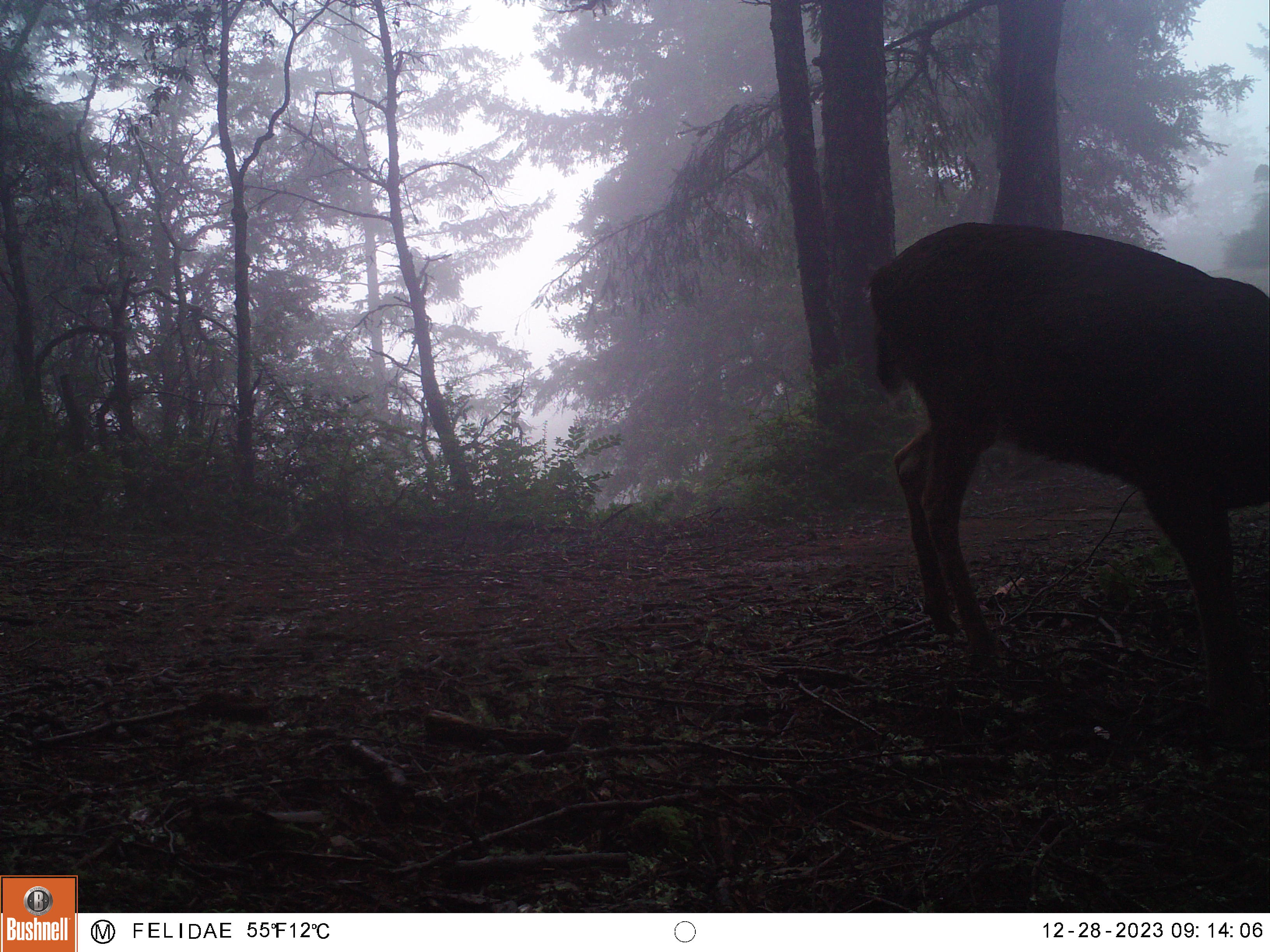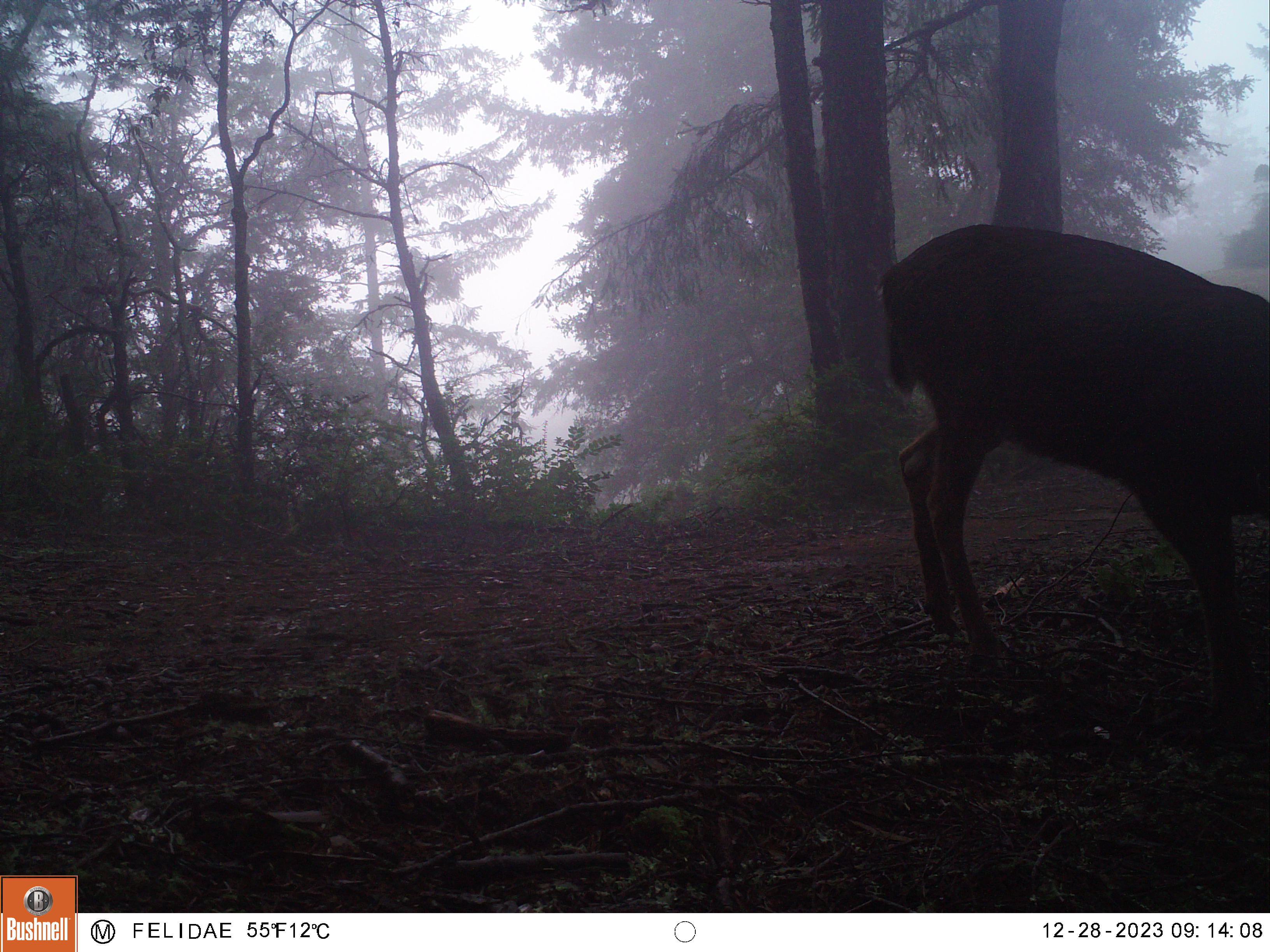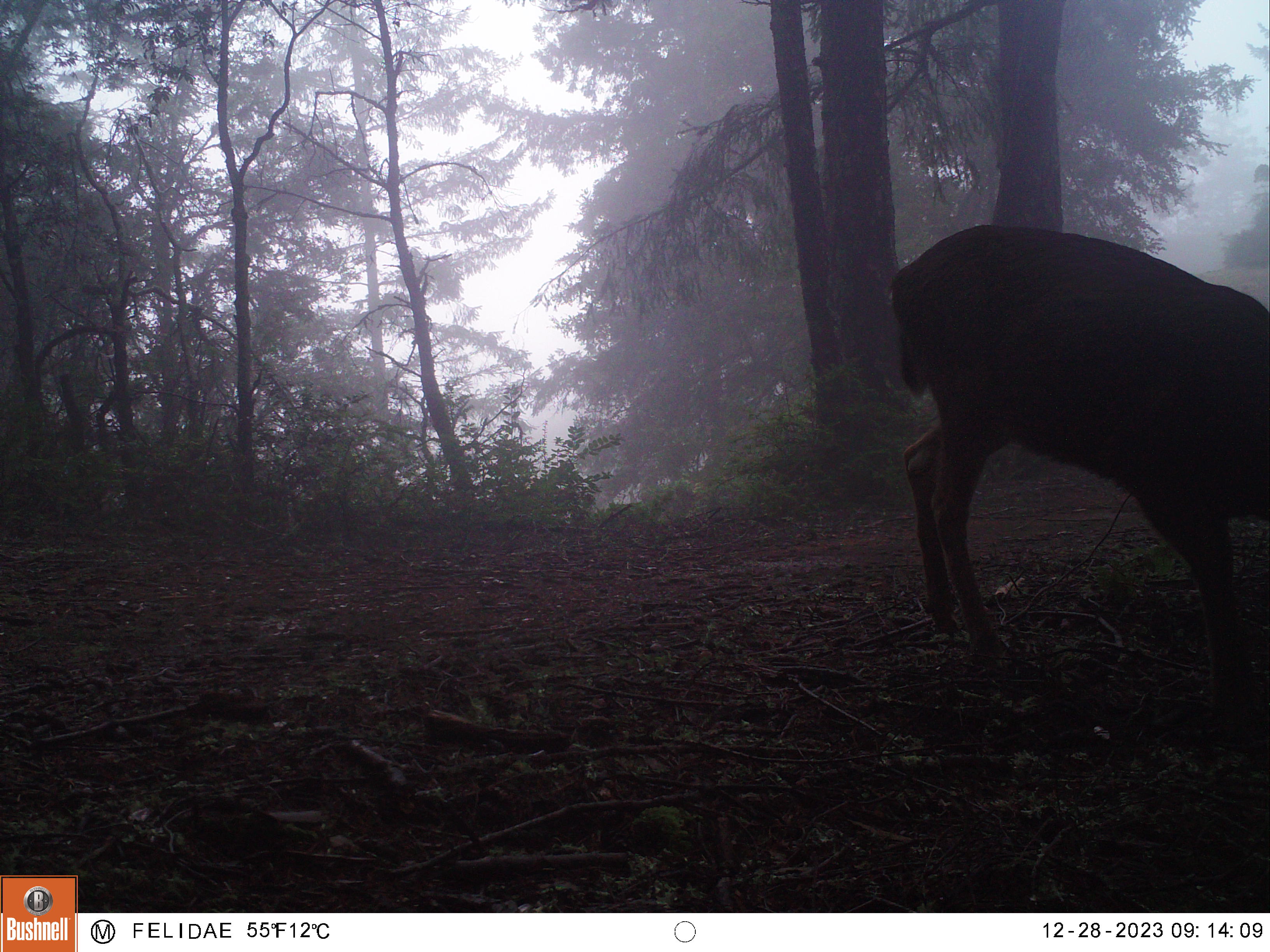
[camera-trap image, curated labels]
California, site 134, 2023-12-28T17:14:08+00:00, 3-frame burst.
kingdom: Animalia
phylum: Chordata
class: Mammalia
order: Artiodactyla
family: Cervidae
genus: Odocoileus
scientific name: Odocoileus hemionus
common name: mule deer